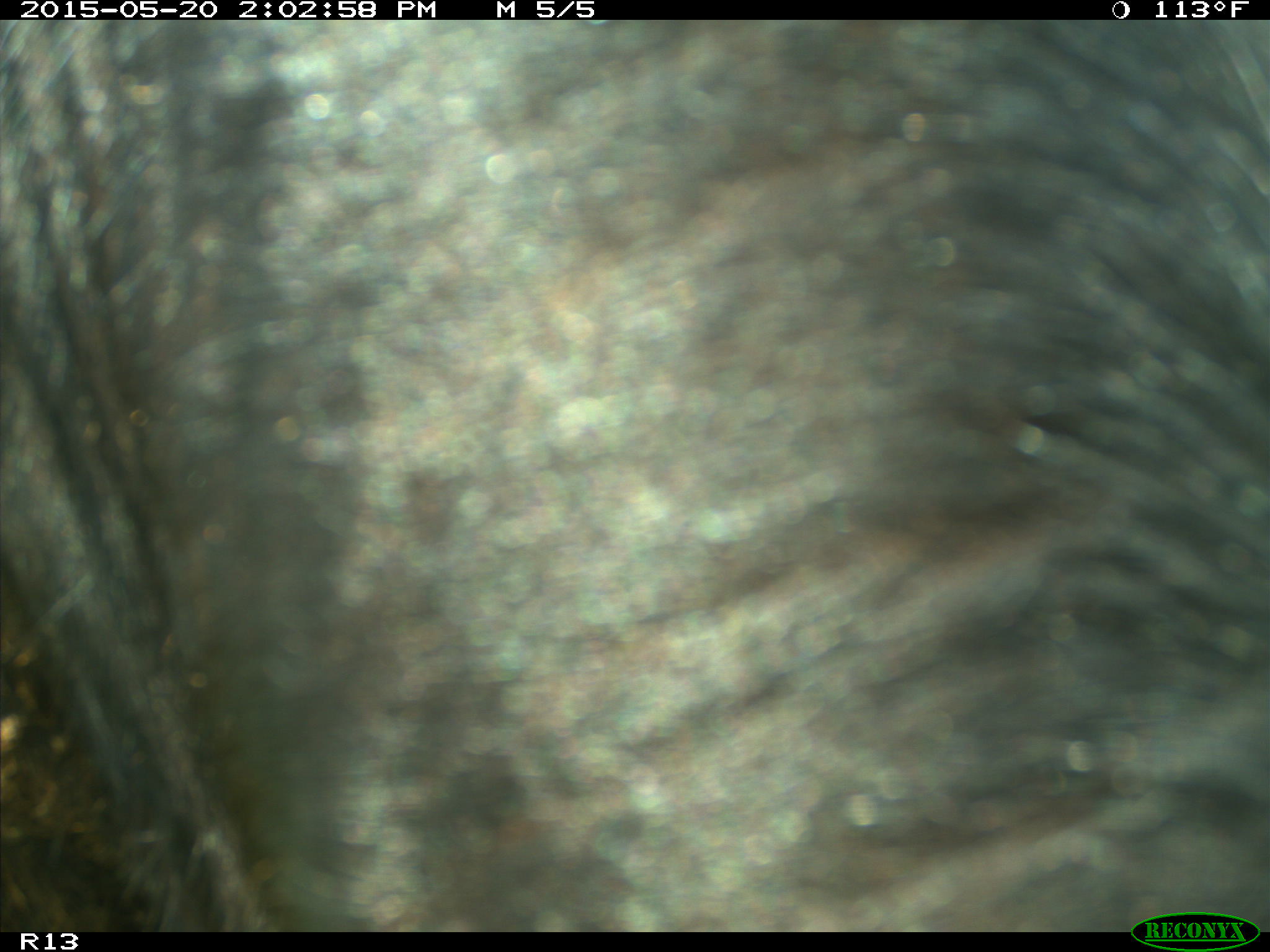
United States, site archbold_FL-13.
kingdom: Animalia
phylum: Chordata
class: Mammalia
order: Artiodactyla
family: Bovidae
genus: Bos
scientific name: Bos taurus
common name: domestic cow